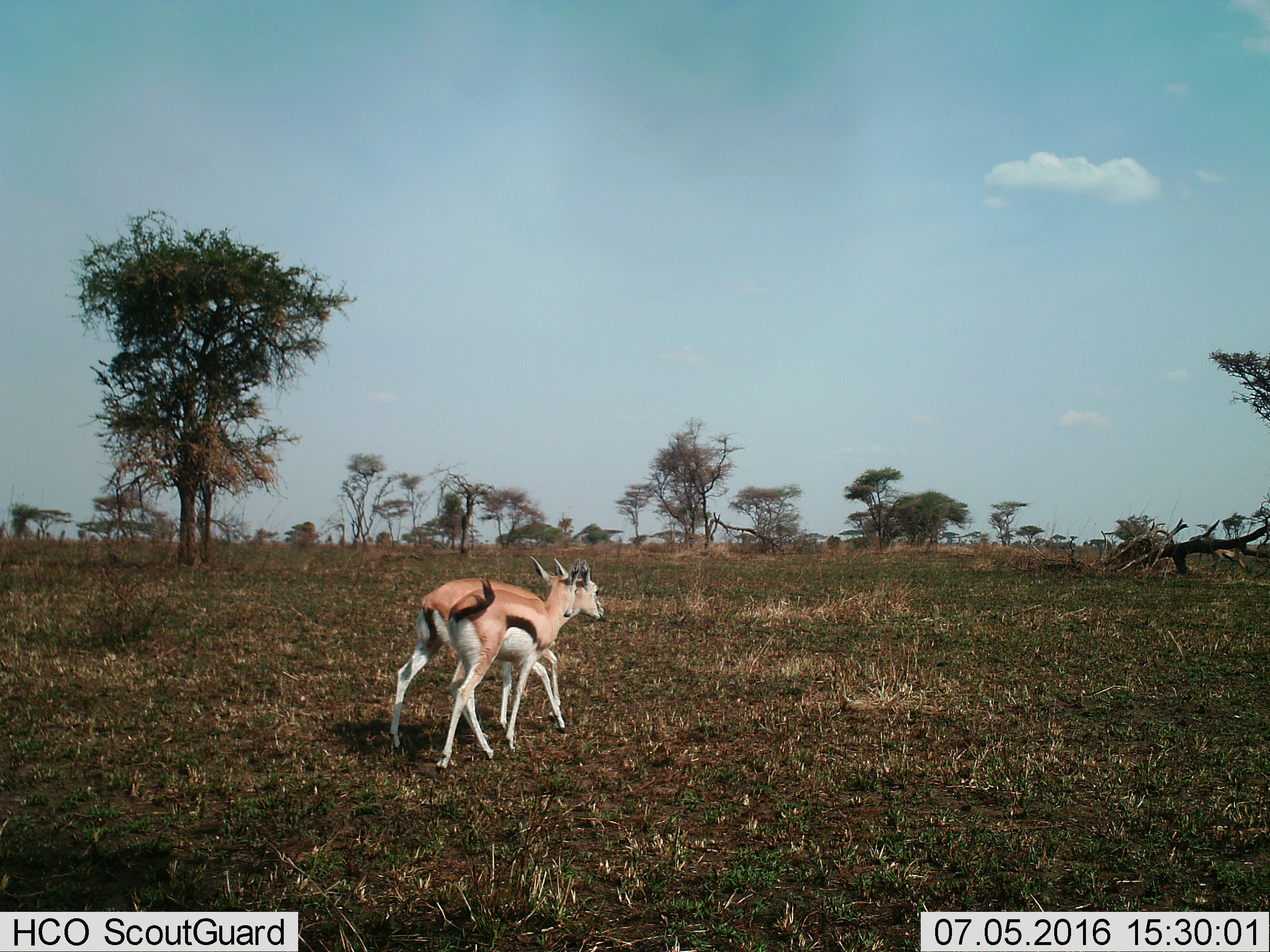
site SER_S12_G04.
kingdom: Animalia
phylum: Chordata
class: Mammalia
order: Artiodactyla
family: Bovidae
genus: Eudorcas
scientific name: Eudorcas thomsonii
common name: thomson's gazelle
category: gazellethomsons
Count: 2.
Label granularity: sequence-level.